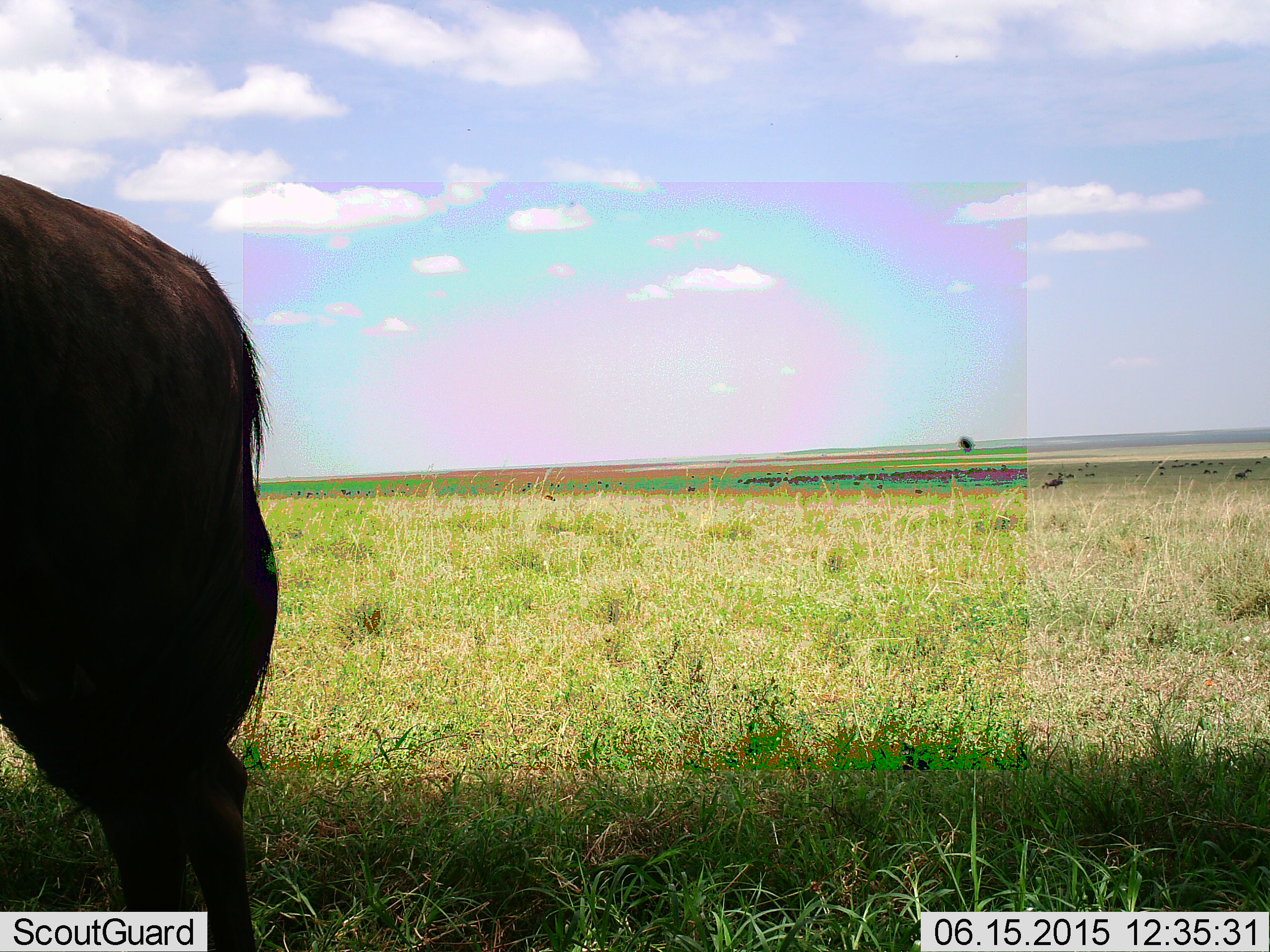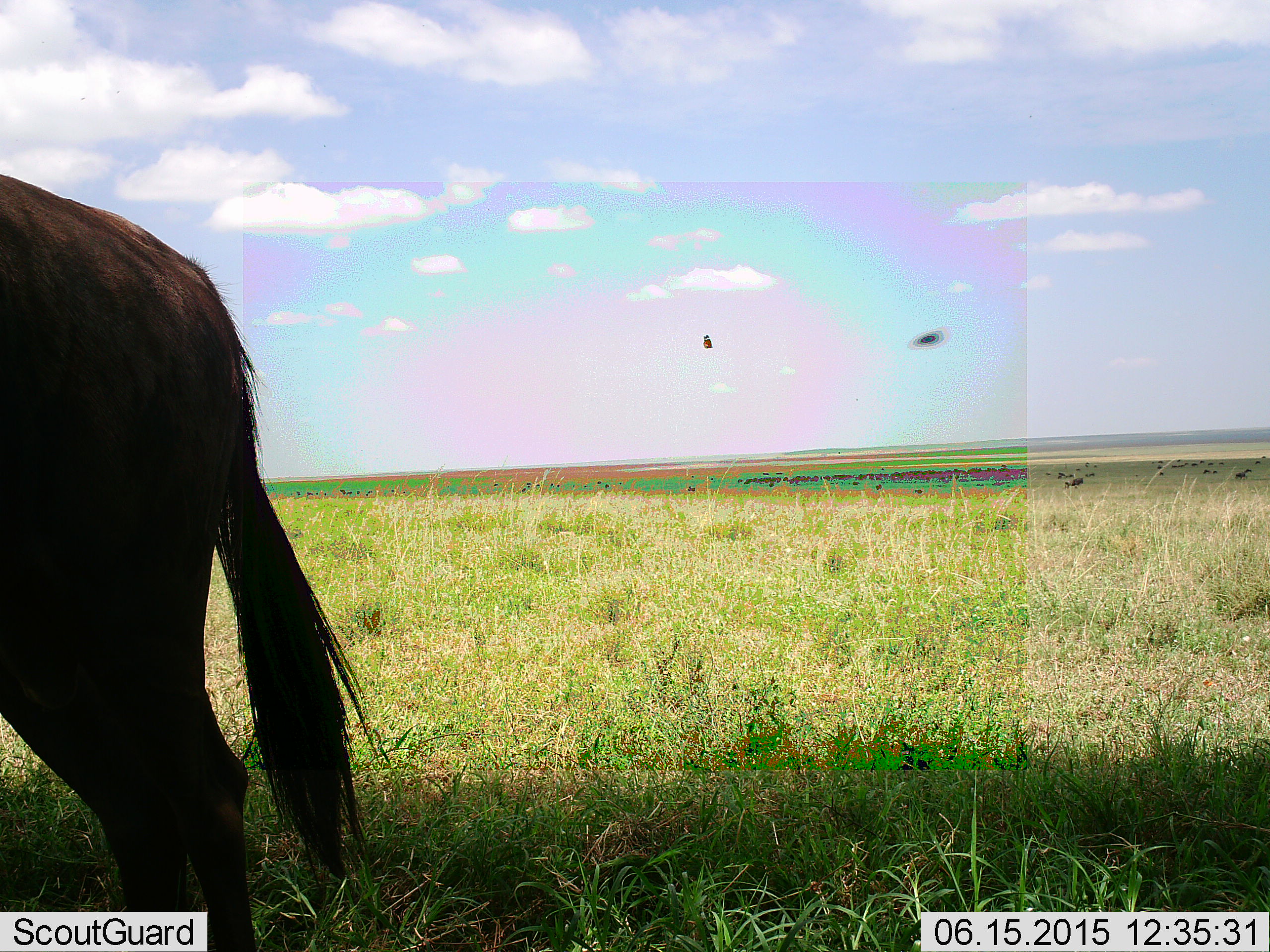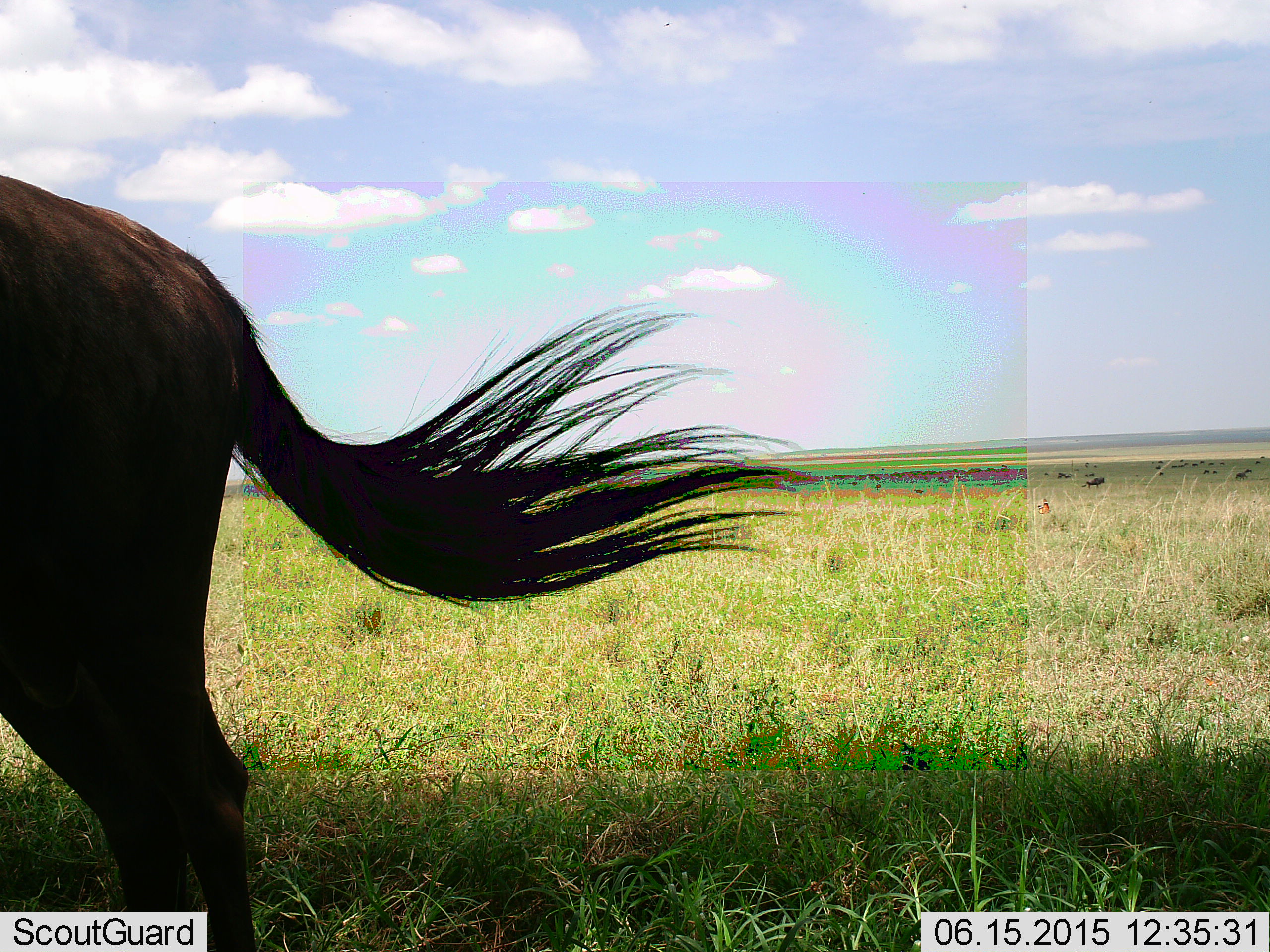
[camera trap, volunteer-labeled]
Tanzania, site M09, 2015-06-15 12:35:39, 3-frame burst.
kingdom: Animalia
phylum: Arthropoda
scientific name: Arthropoda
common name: arthropods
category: insectspider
Insectspider (arthropods) (Arthropoda), count 2. Behavior (volunteer vote fractions): standing 0%, resting 0%, moving 100%, interacting 0%. Young present (vote fraction): 0%. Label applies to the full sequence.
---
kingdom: Animalia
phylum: Chordata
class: Mammalia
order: Artiodactyla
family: Bovidae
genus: Connochaetes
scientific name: Connochaetes taurinus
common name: blue wildebeest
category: wildebeest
Wildebeest (blue wildebeest) (Connochaetes taurinus), count 1. Behavior (volunteer vote fractions): standing 80%, resting 0%, moving 50%, interacting 0%. Young present (vote fraction): 0%. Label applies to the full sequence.